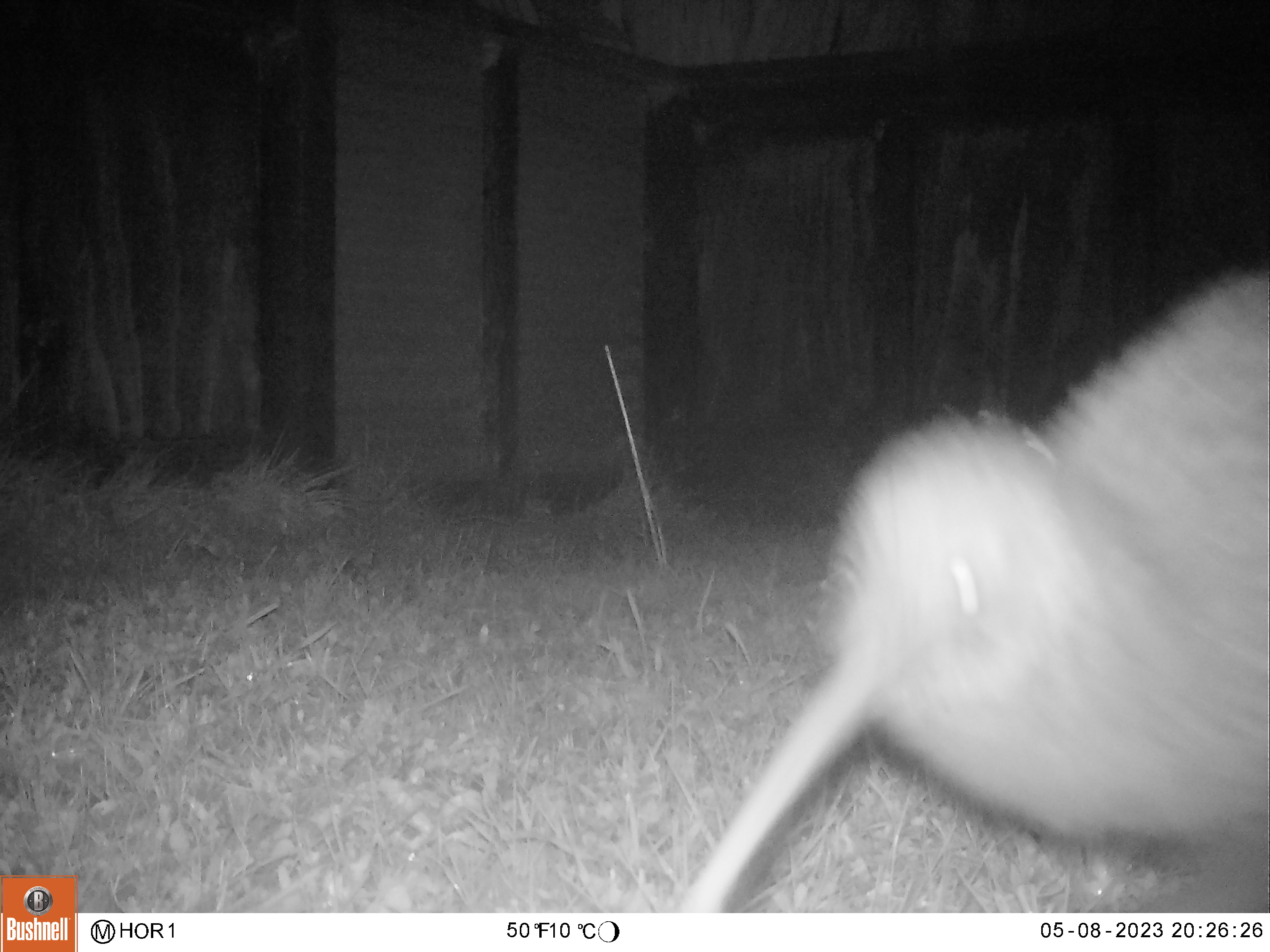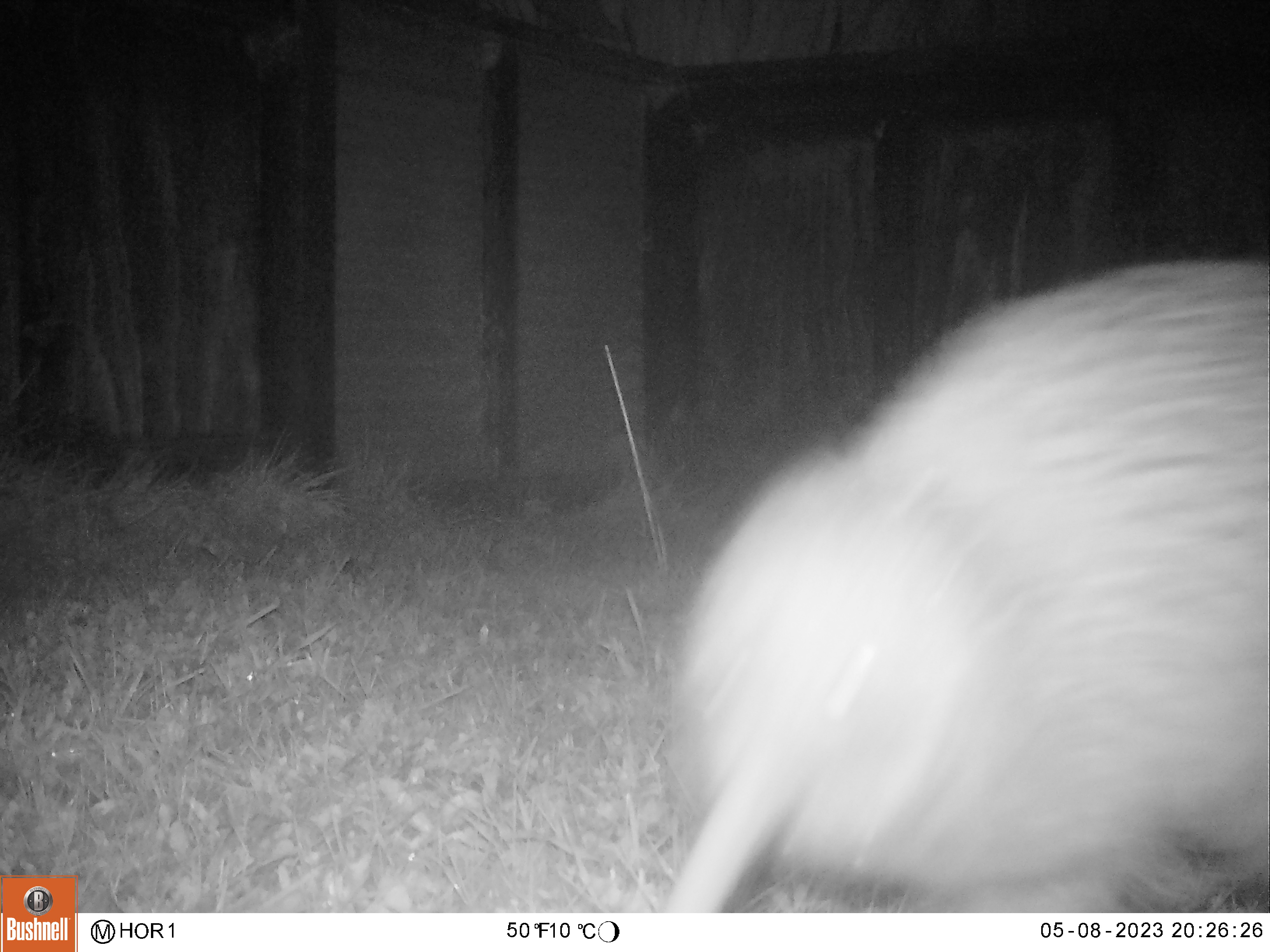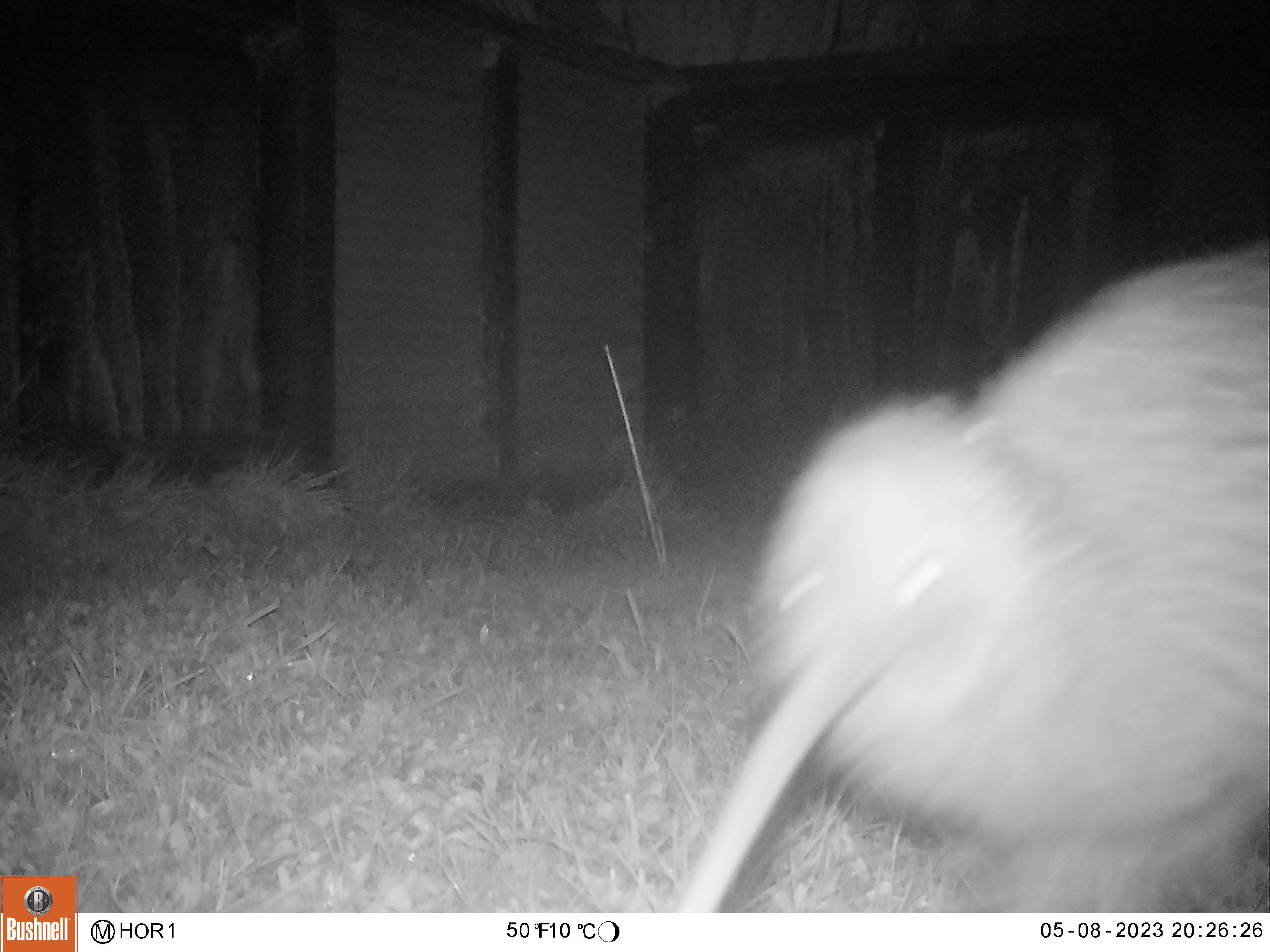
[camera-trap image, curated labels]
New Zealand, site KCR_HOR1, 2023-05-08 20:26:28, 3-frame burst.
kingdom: Animalia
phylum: Chordata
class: Aves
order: Apterygiformes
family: Apterygidae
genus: Apteryx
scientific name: Apteryx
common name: kiwi